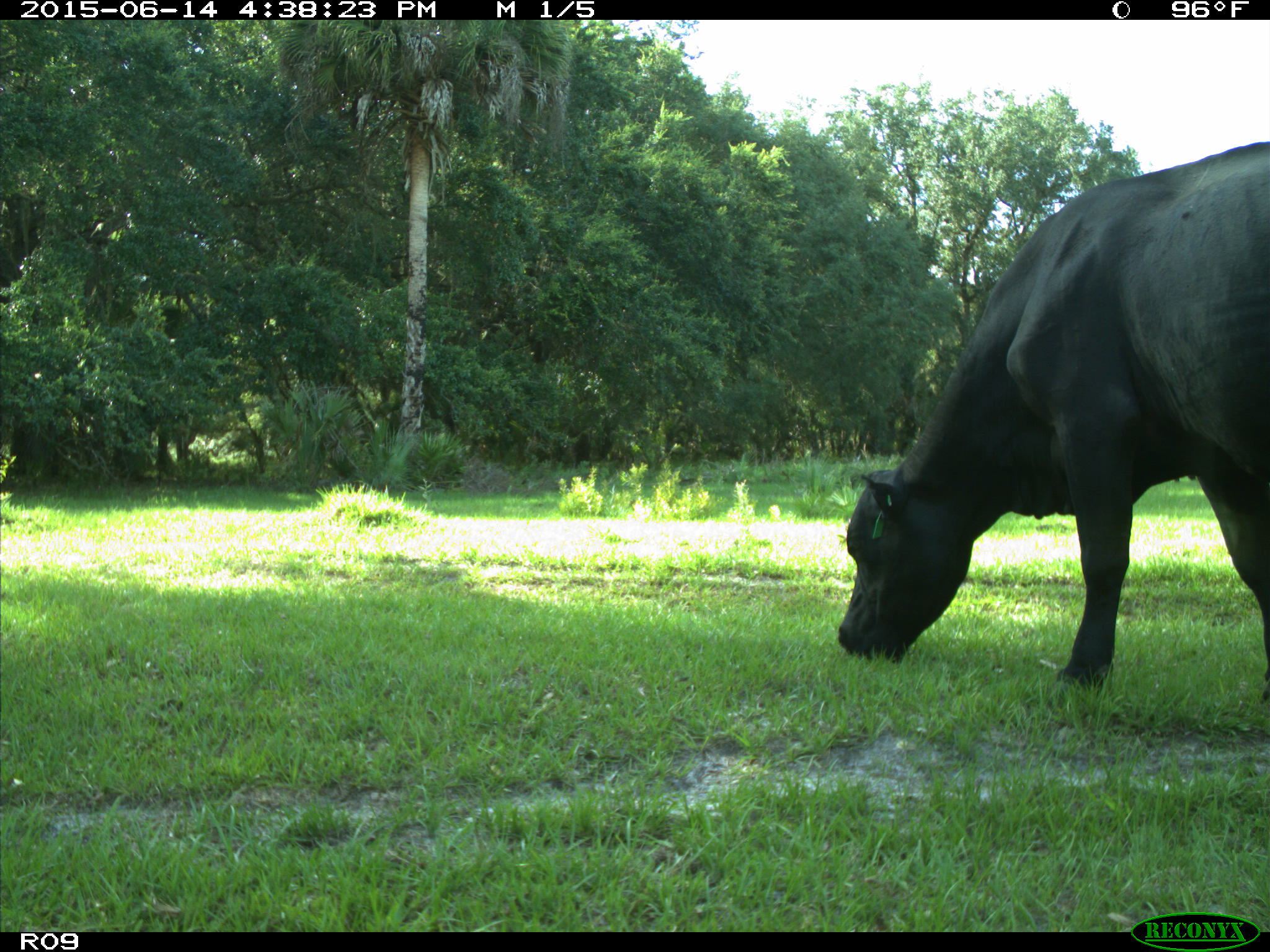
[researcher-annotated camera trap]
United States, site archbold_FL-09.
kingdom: Animalia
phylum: Chordata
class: Mammalia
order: Artiodactyla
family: Bovidae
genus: Bos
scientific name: Bos taurus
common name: domestic cow